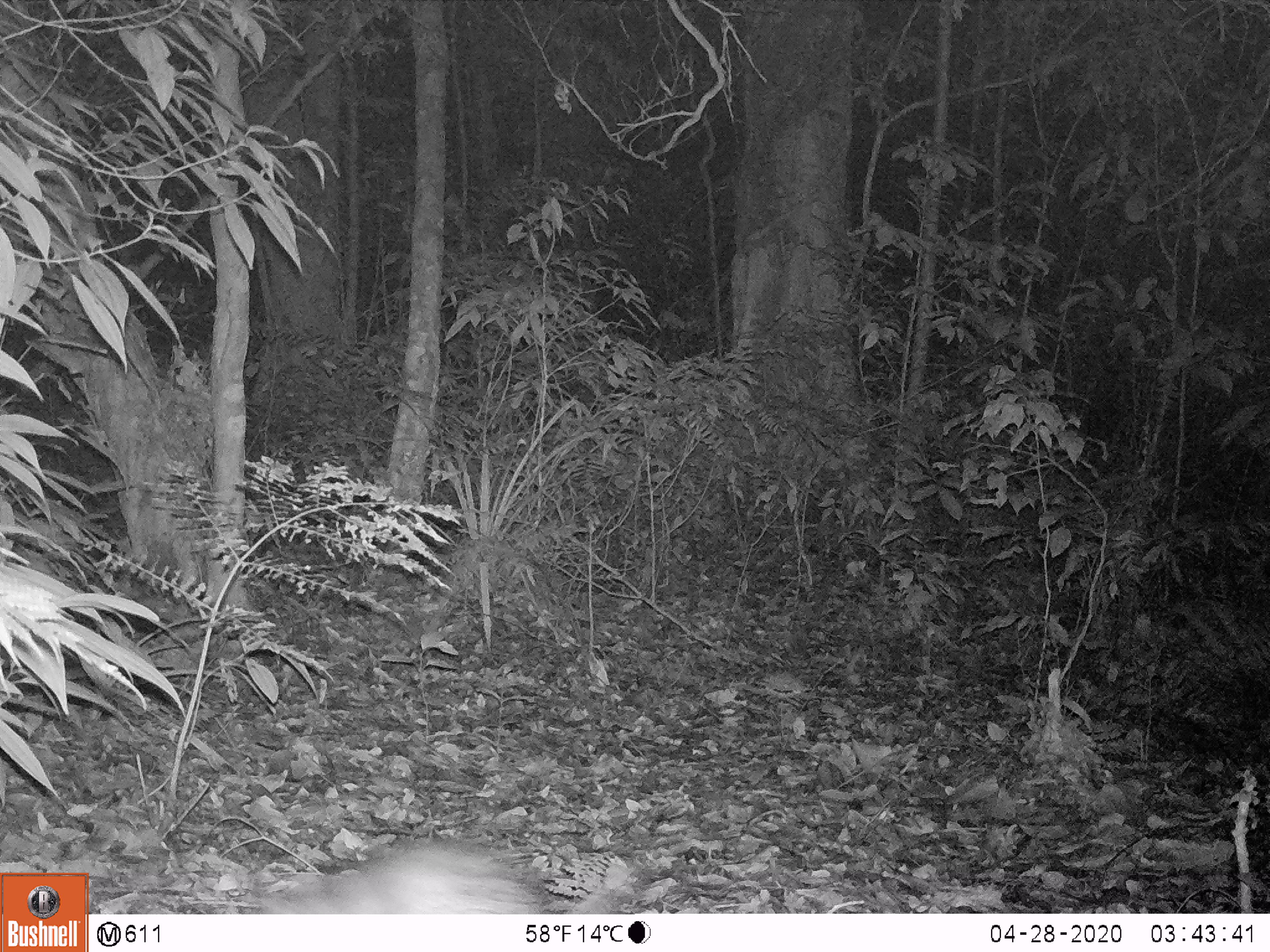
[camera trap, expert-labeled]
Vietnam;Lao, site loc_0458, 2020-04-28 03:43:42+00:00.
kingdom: Animalia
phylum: Chordata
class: Mammalia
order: Rodentia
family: Hystricidae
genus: Atherurus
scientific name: Atherurus macrourus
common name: asiatic brush-tailed porcupine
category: asiatic brush tailed porcupine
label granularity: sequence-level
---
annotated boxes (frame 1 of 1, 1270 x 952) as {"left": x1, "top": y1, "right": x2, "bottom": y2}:
asiatic brush tailed porcupine: {"left": 254, "top": 836, "right": 624, "bottom": 913}